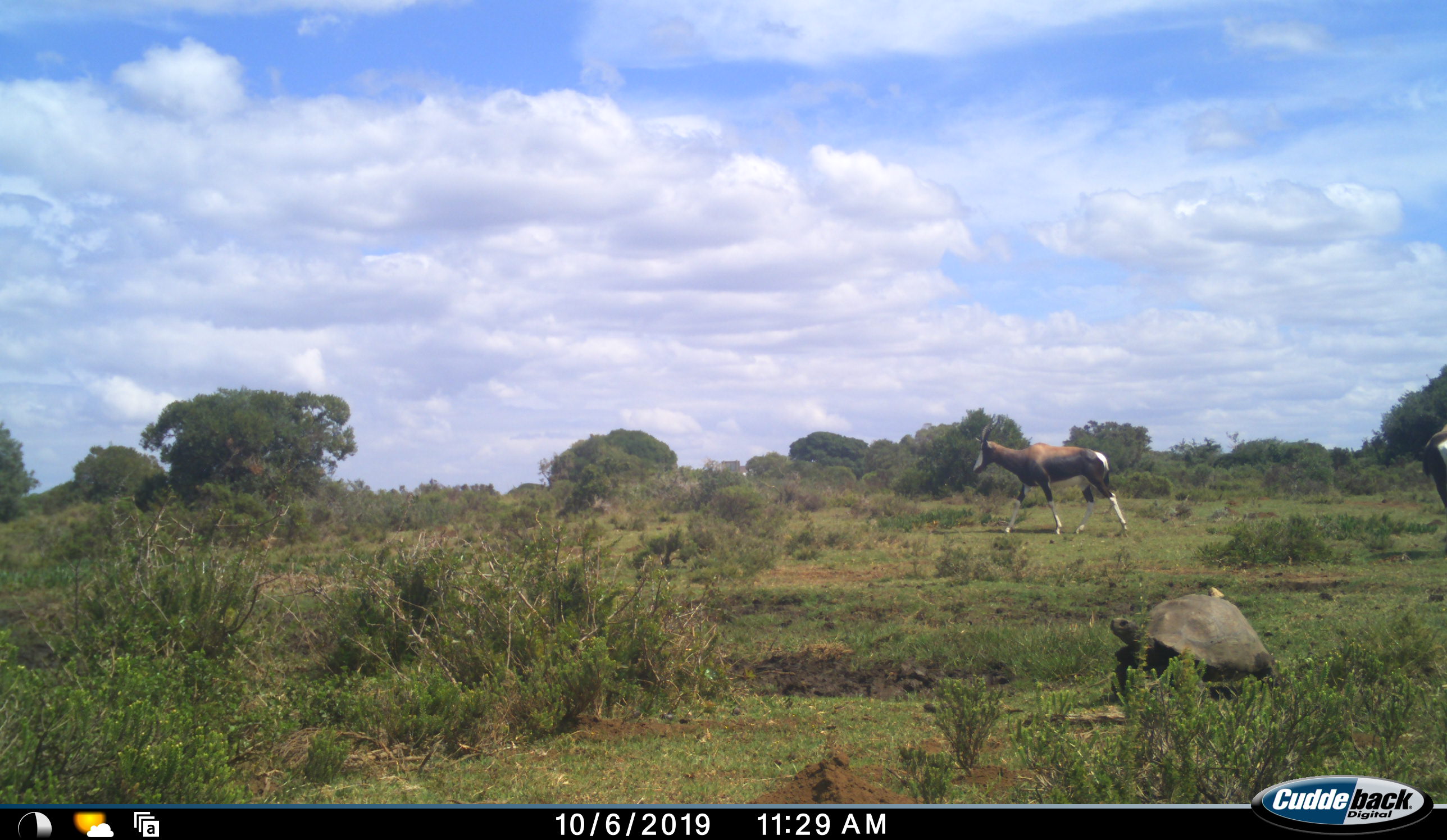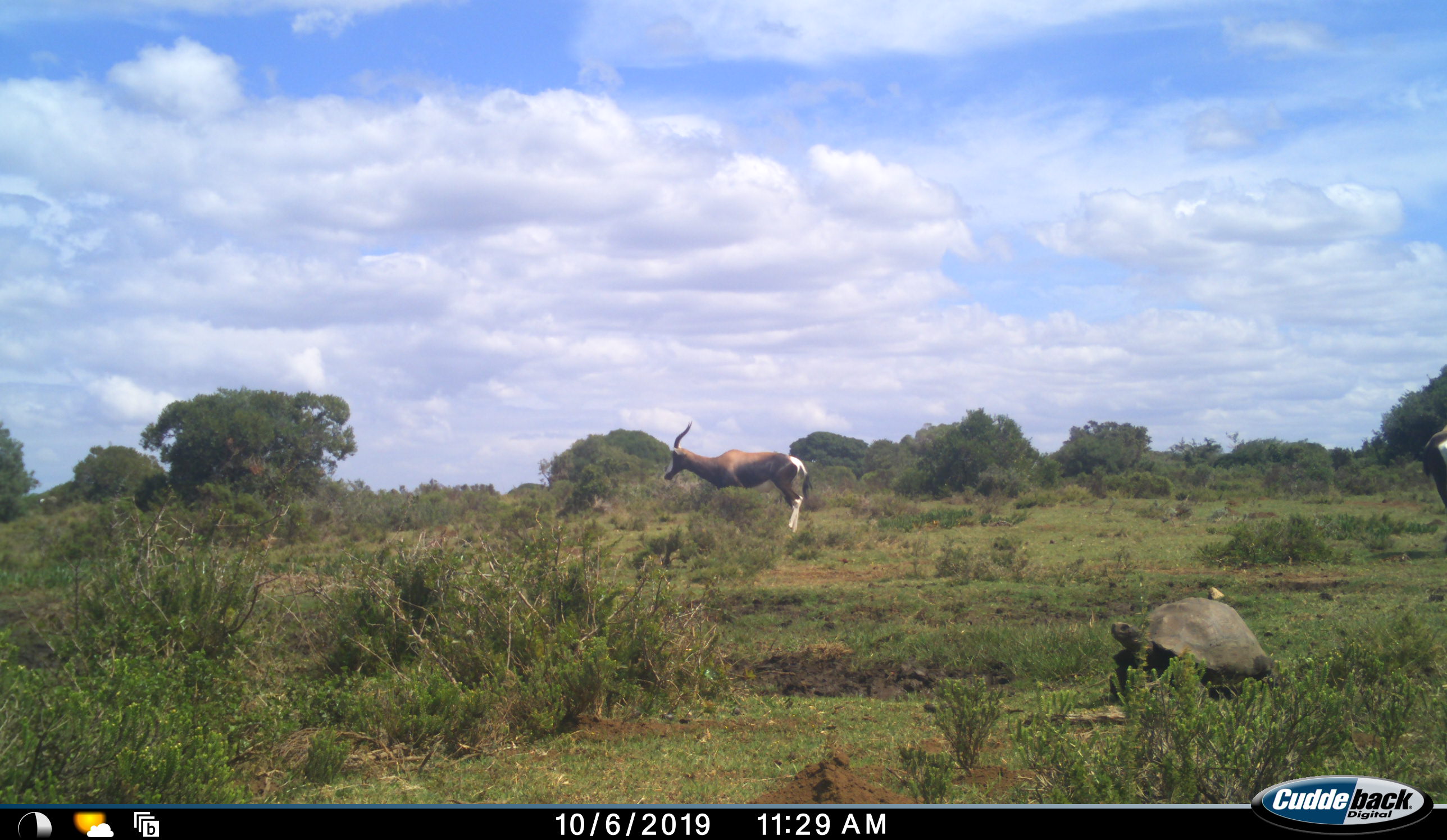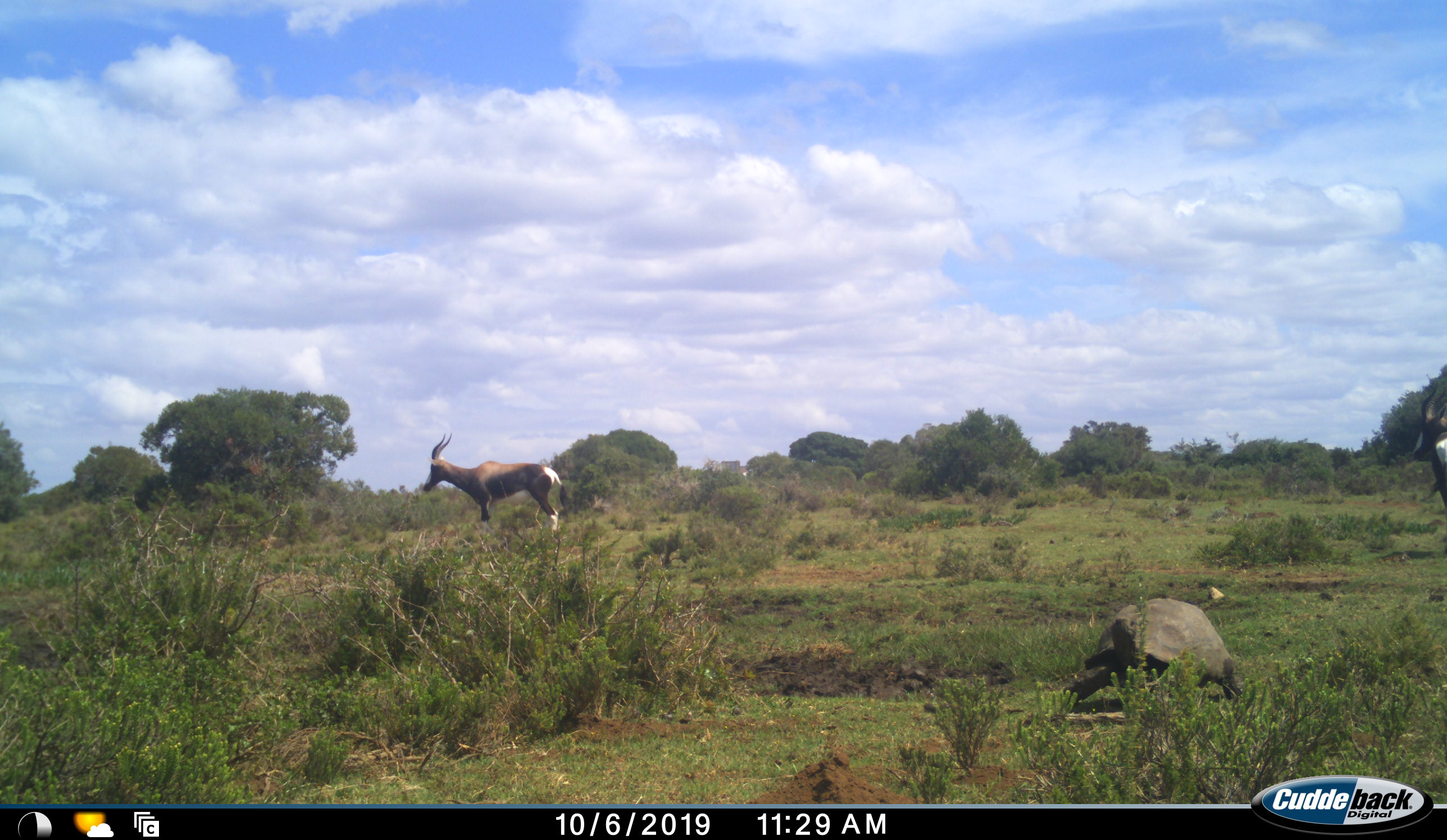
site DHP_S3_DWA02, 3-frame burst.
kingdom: Animalia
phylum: Chordata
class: Mammalia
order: Artiodactyla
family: Bovidae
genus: Damaliscus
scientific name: Damaliscus pygargus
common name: bontebok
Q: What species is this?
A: Bontebok (Damaliscus pygargus).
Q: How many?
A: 2.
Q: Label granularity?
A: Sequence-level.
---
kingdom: Animalia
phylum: Chordata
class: Reptilia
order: Testudines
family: Testudinidae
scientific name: Testudinidae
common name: tortoise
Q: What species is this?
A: Tortoise (Testudinidae).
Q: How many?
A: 1.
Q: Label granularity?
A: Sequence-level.